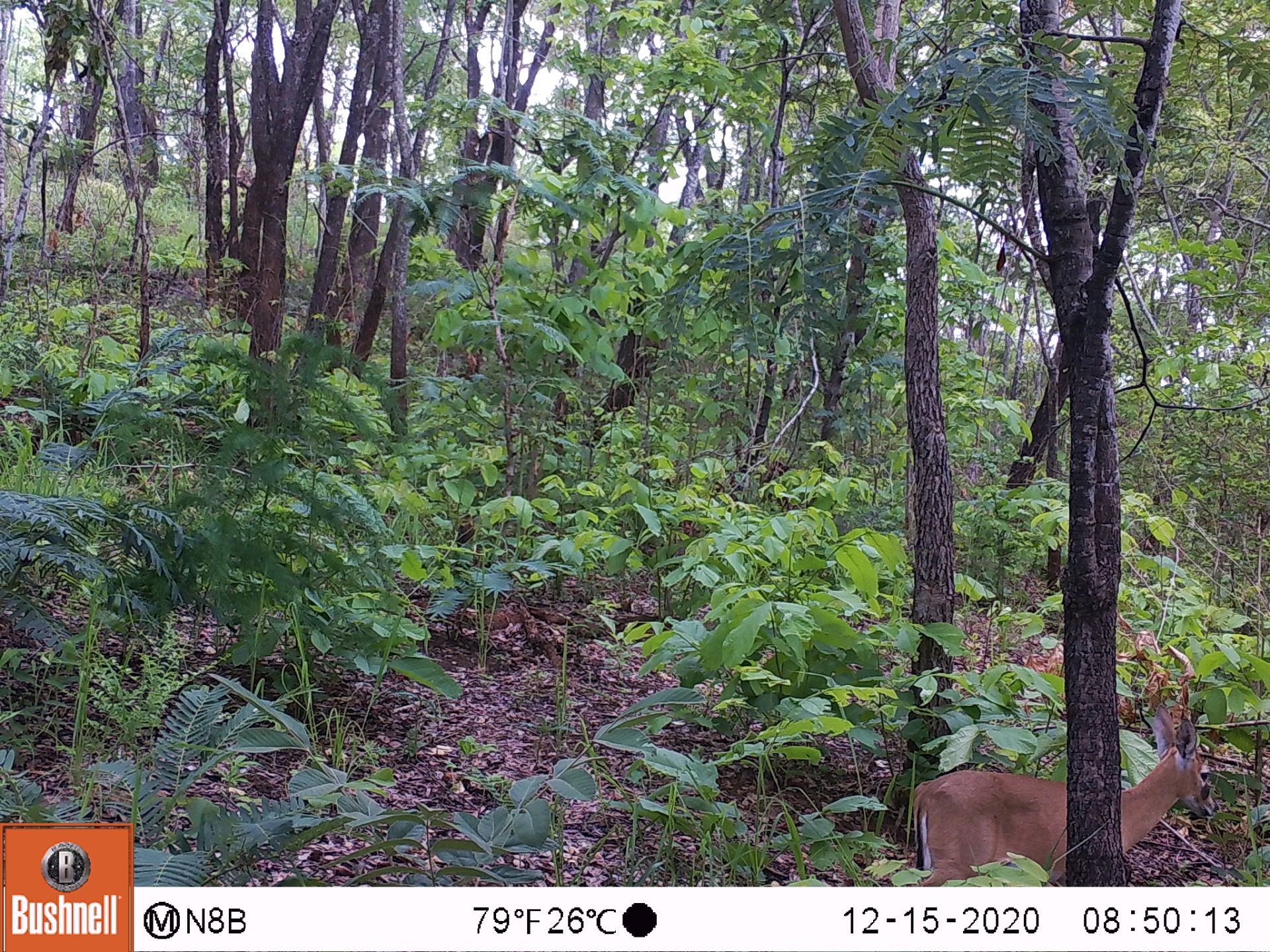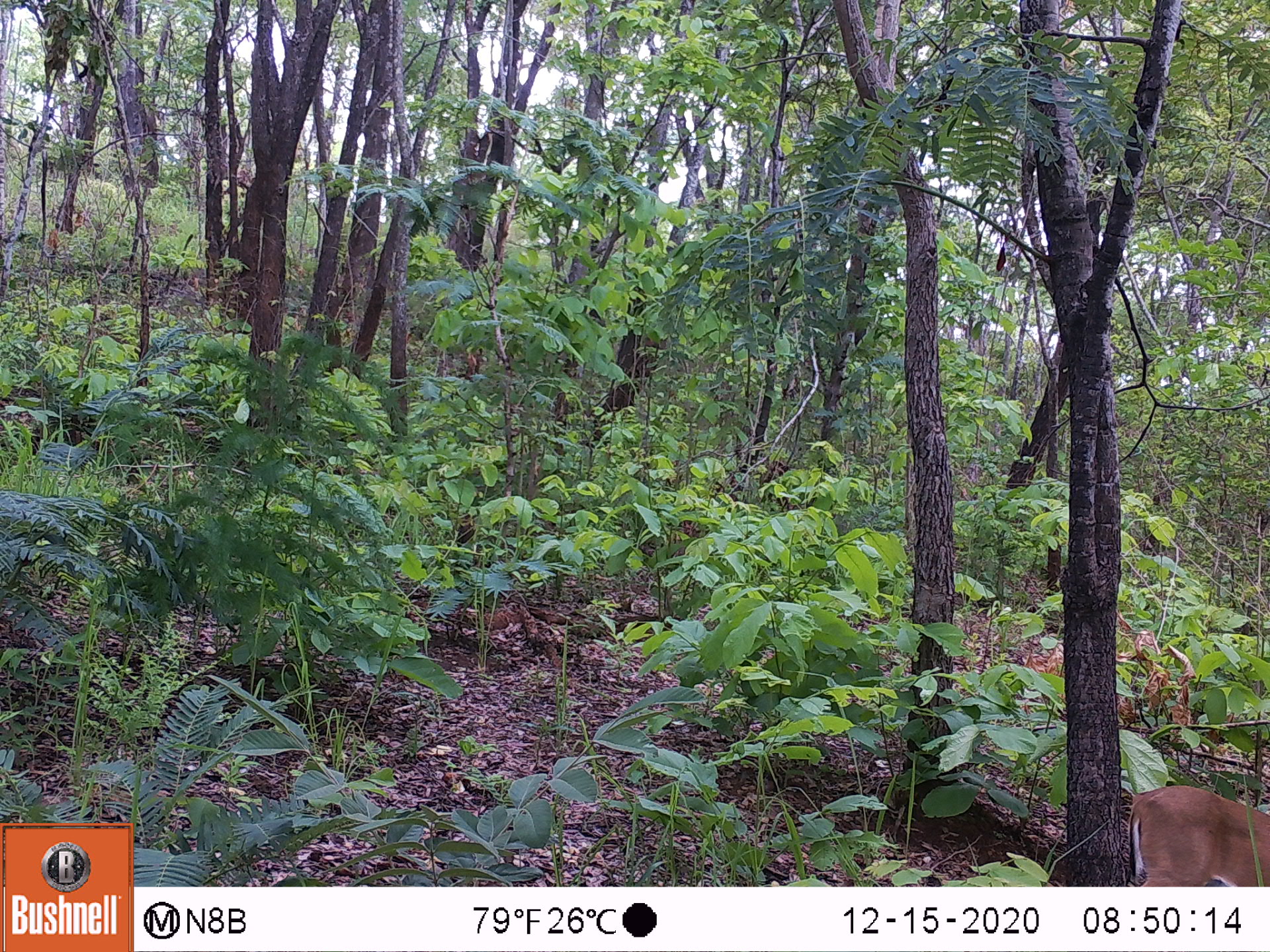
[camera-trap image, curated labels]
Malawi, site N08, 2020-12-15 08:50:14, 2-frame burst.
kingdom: Animalia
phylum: Chordata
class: Mammalia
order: Artiodactyla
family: Bovidae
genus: Sylvicapra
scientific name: Sylvicapra grimmia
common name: common duiker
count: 1